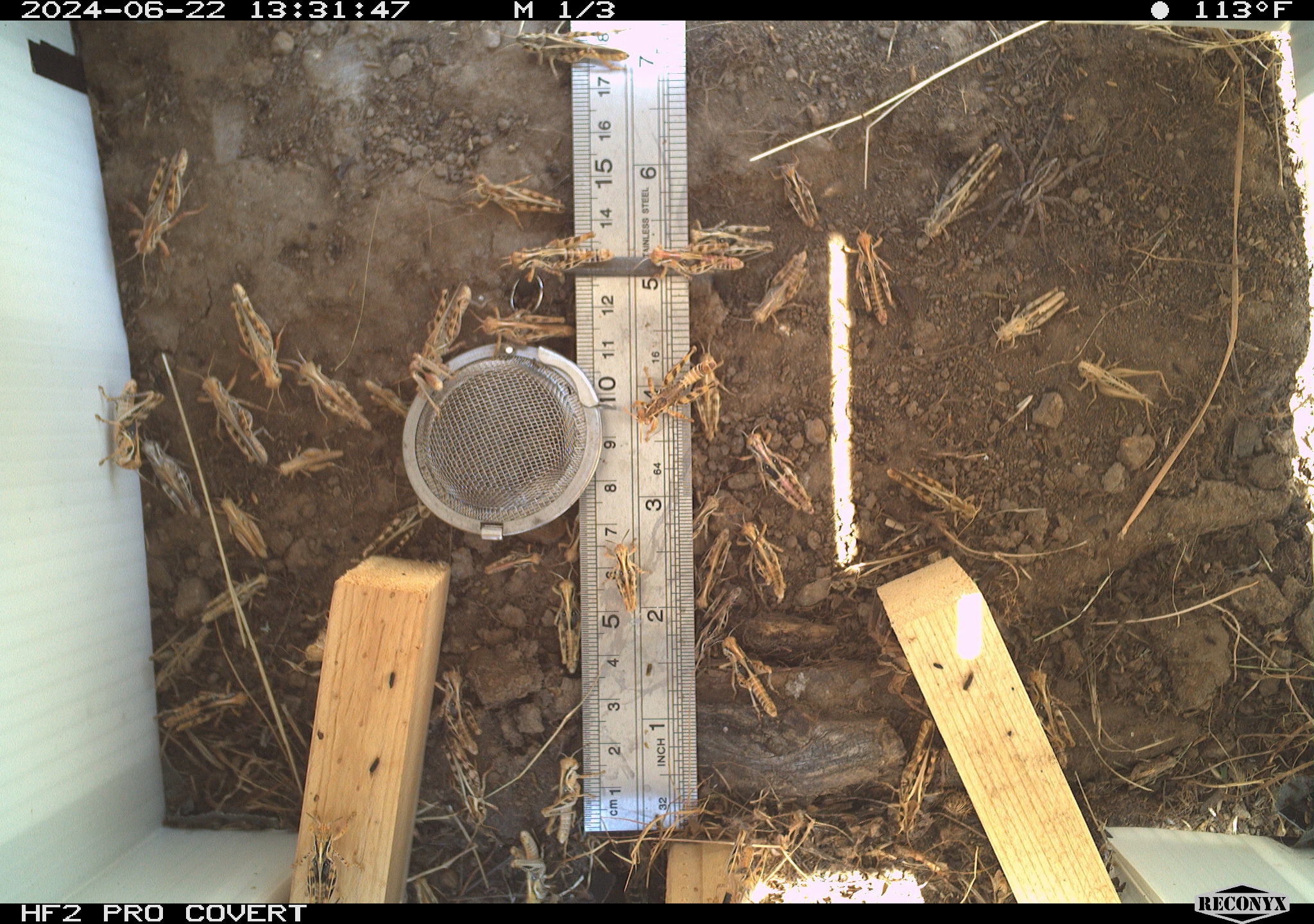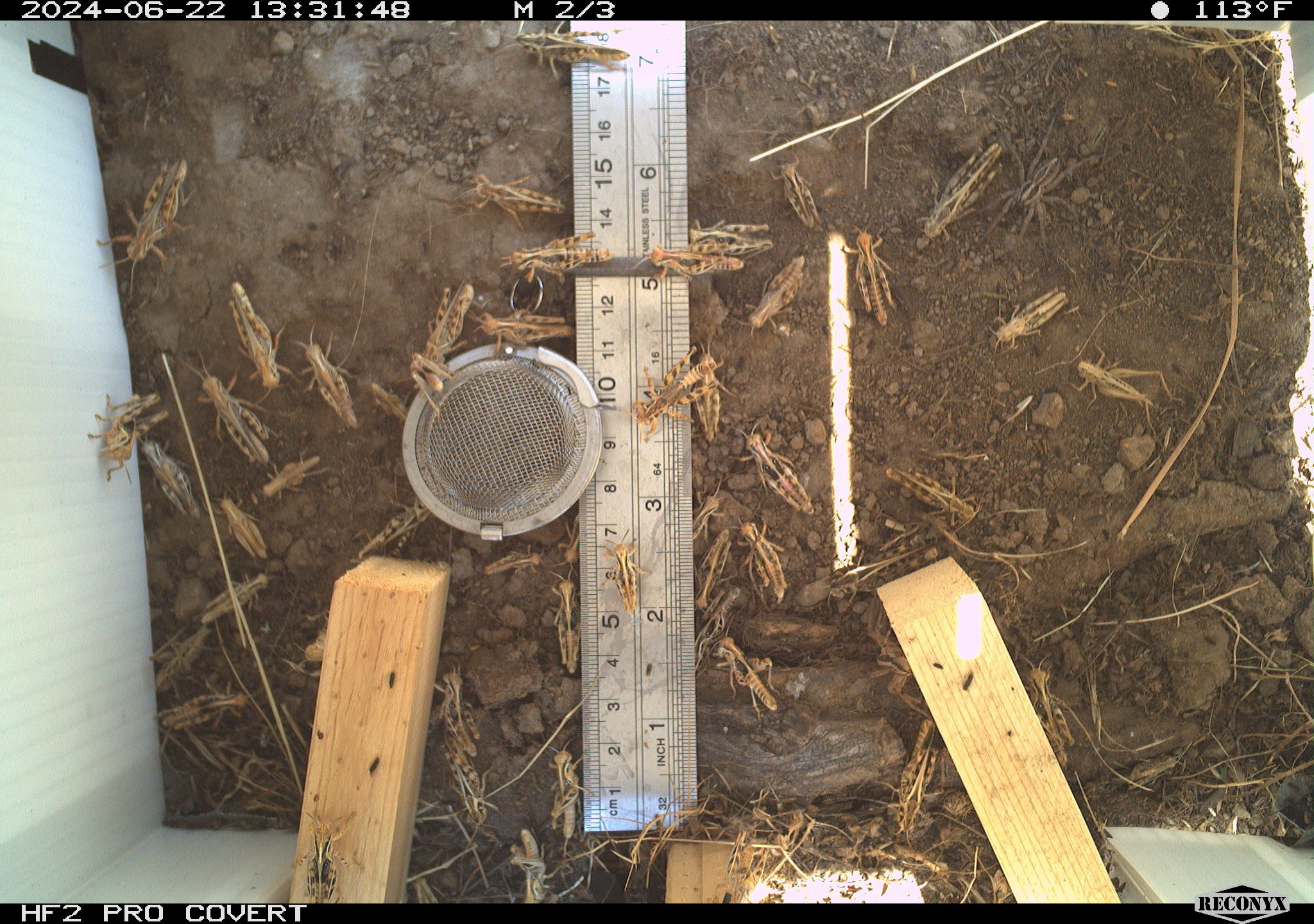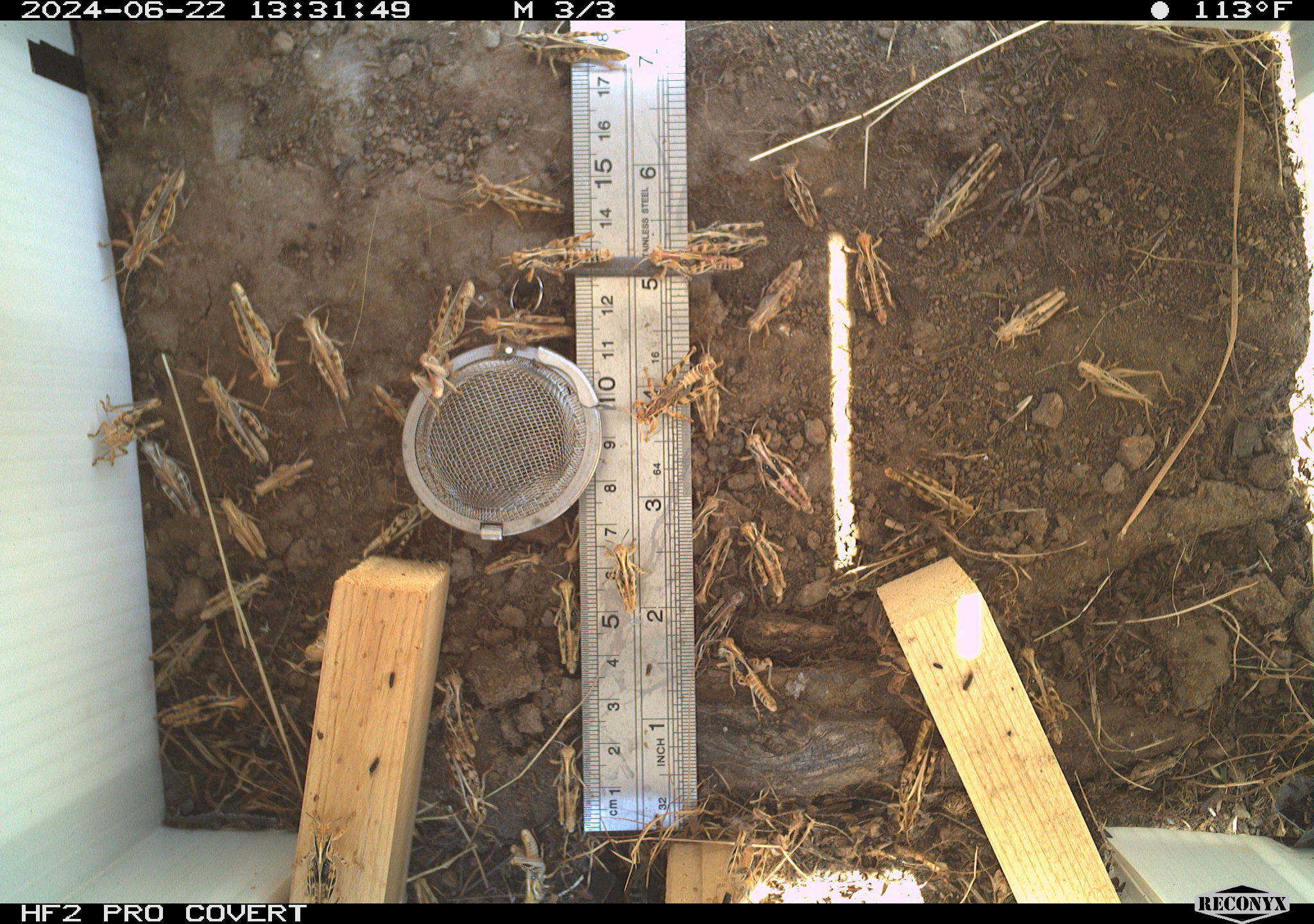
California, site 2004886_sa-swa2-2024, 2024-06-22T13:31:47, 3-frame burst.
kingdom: Animalia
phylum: Arthropoda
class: Insecta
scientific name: Insecta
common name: insect